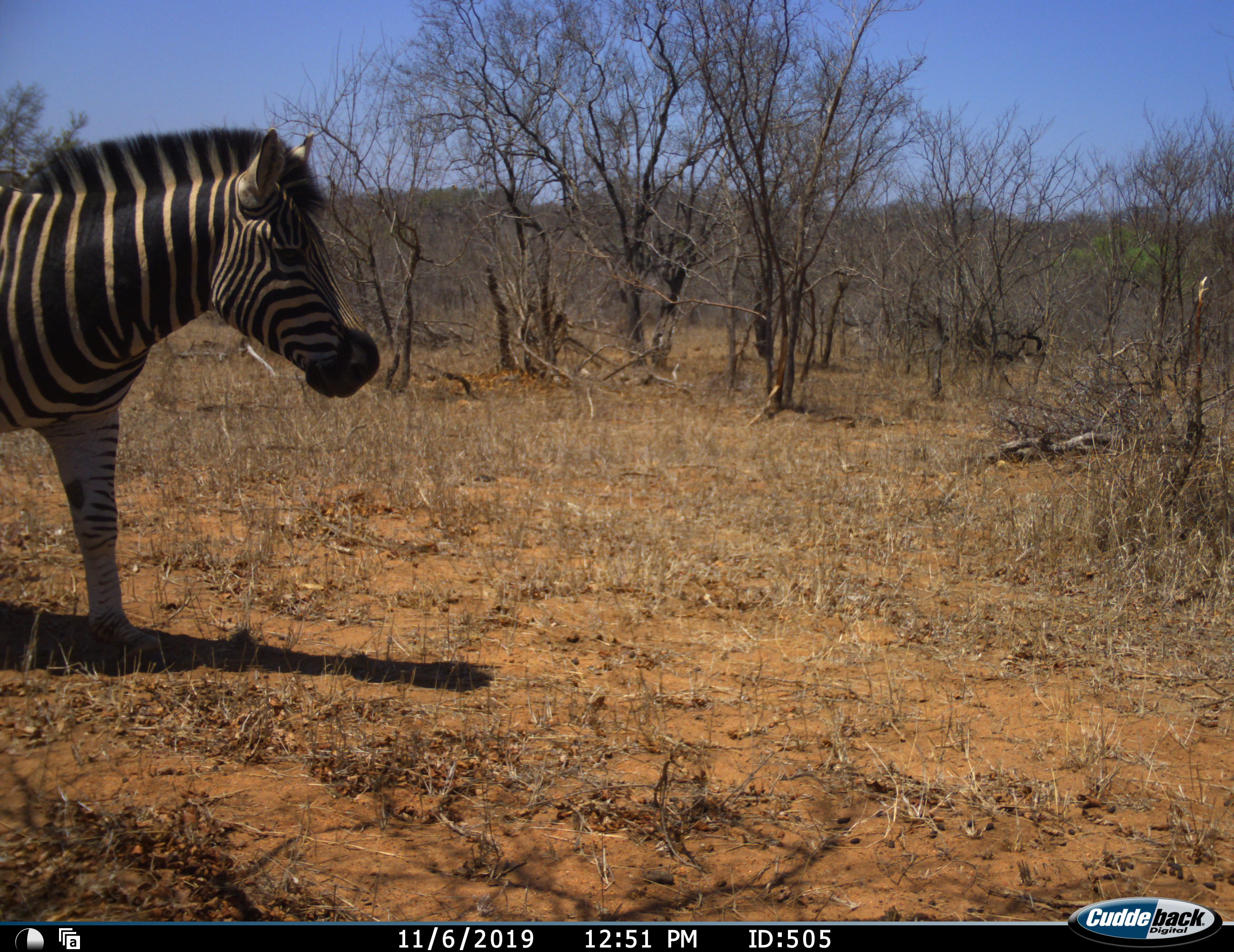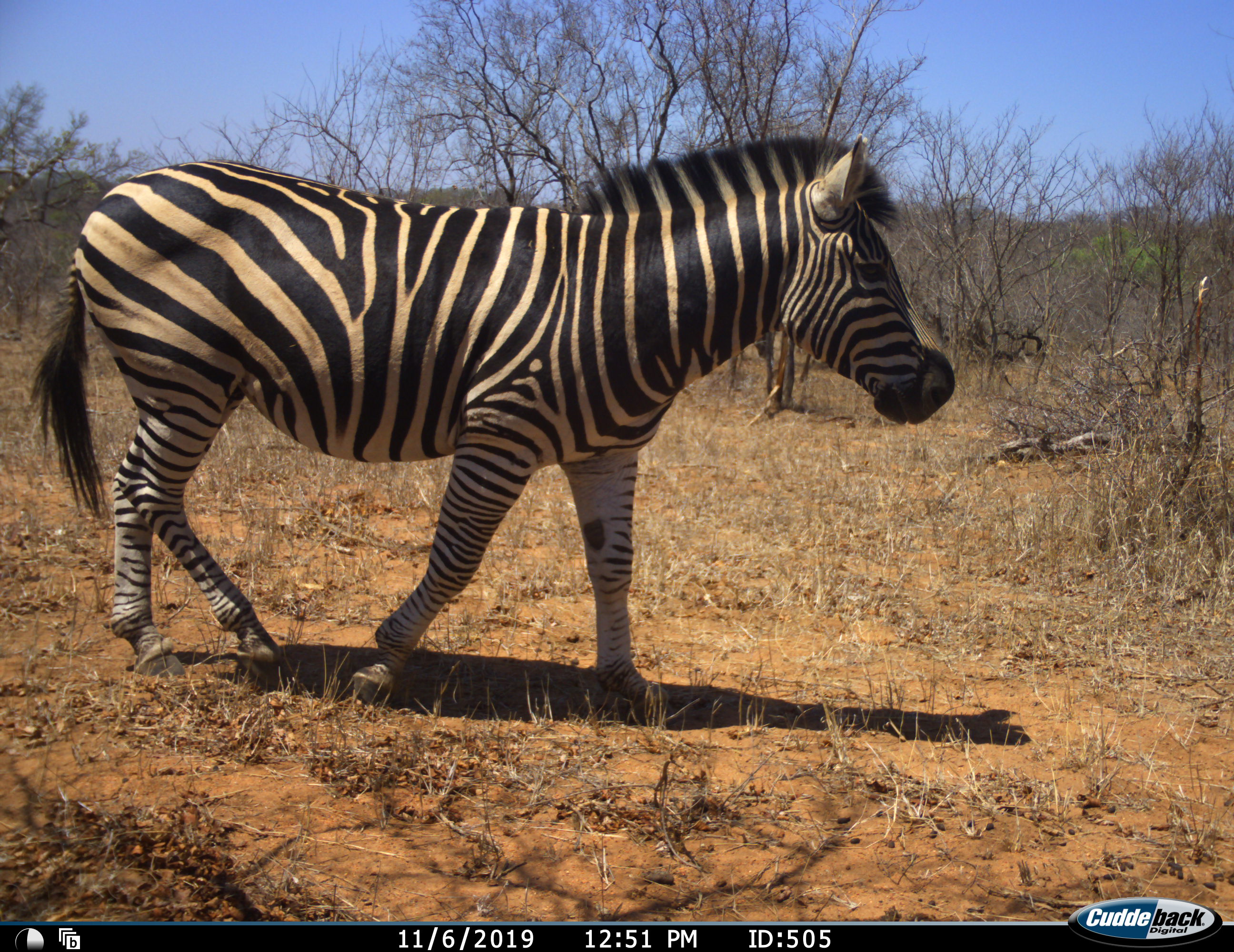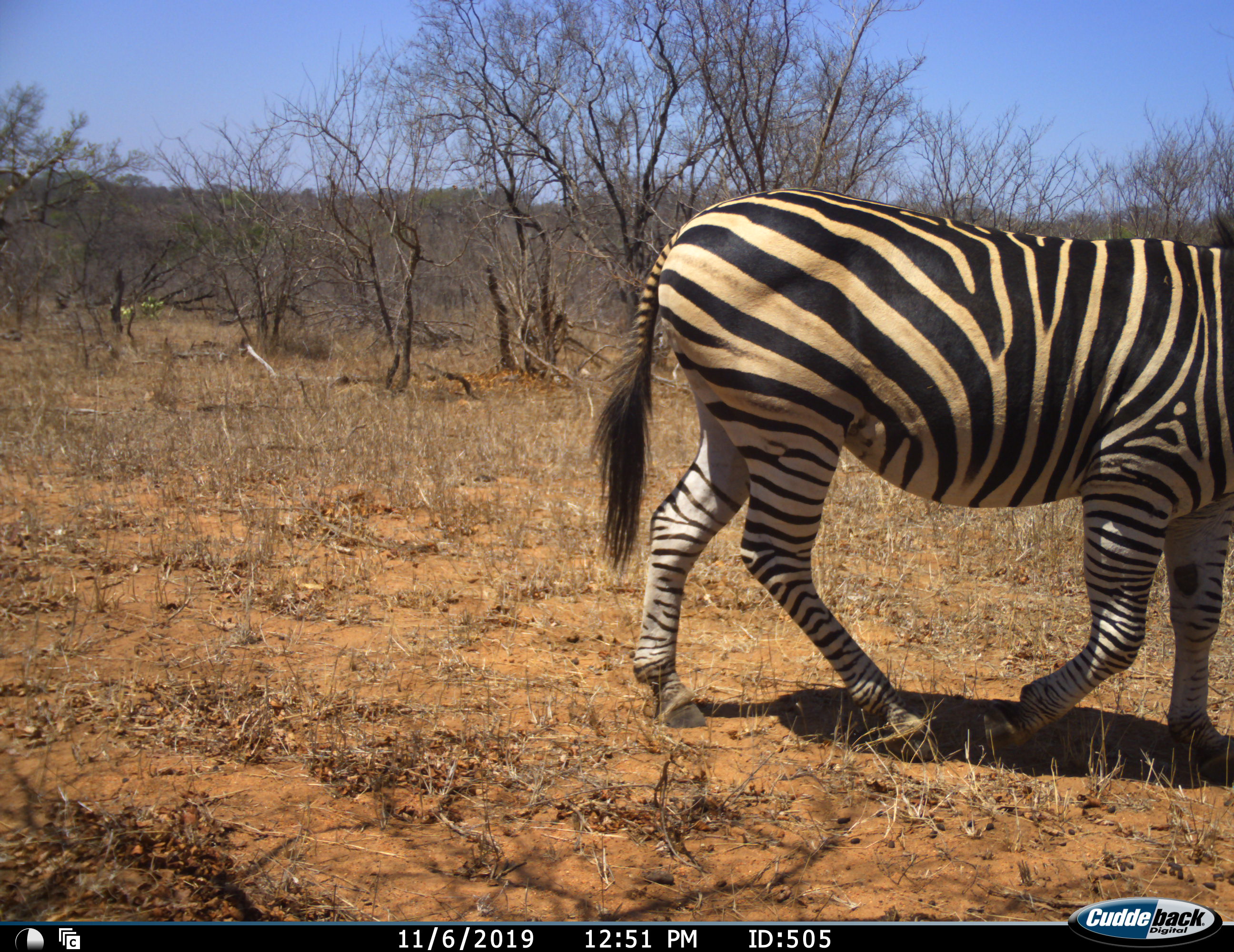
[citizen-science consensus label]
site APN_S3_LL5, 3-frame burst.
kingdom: Animalia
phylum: Chordata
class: Mammalia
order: Perissodactyla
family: Equidae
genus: Equus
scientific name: Equus quagga burchellii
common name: burchell's zebra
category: zebraburchells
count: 1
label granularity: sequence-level